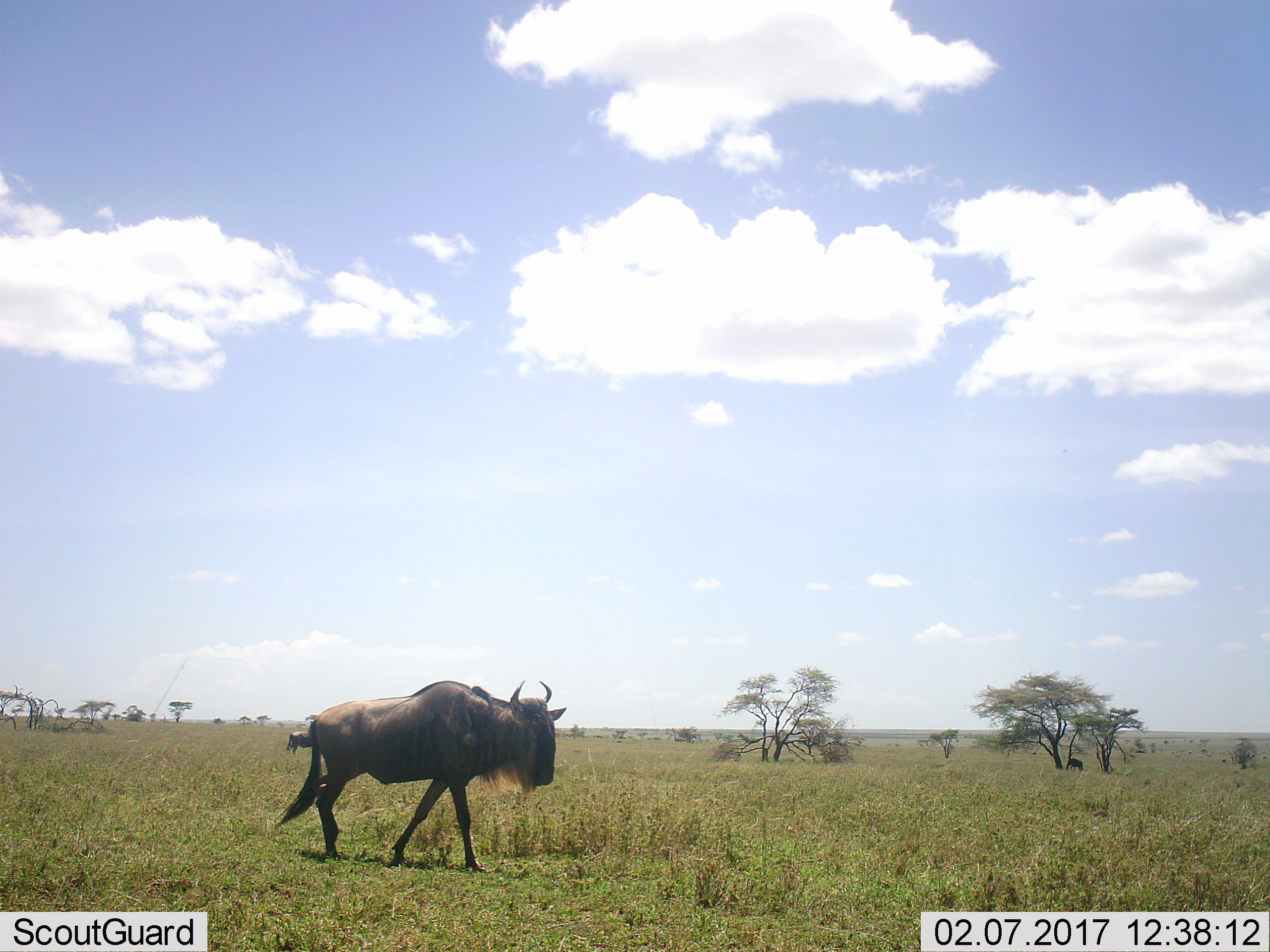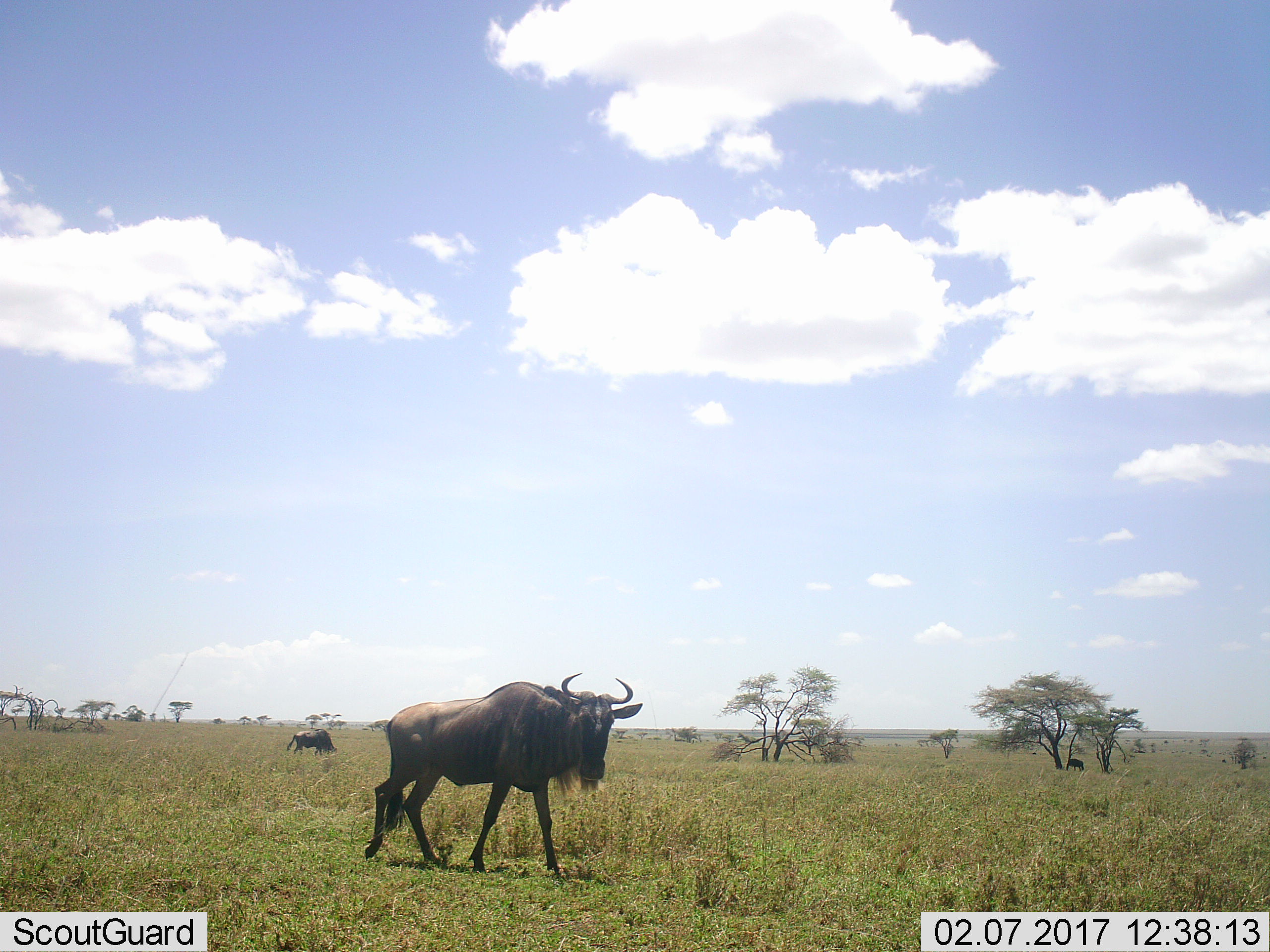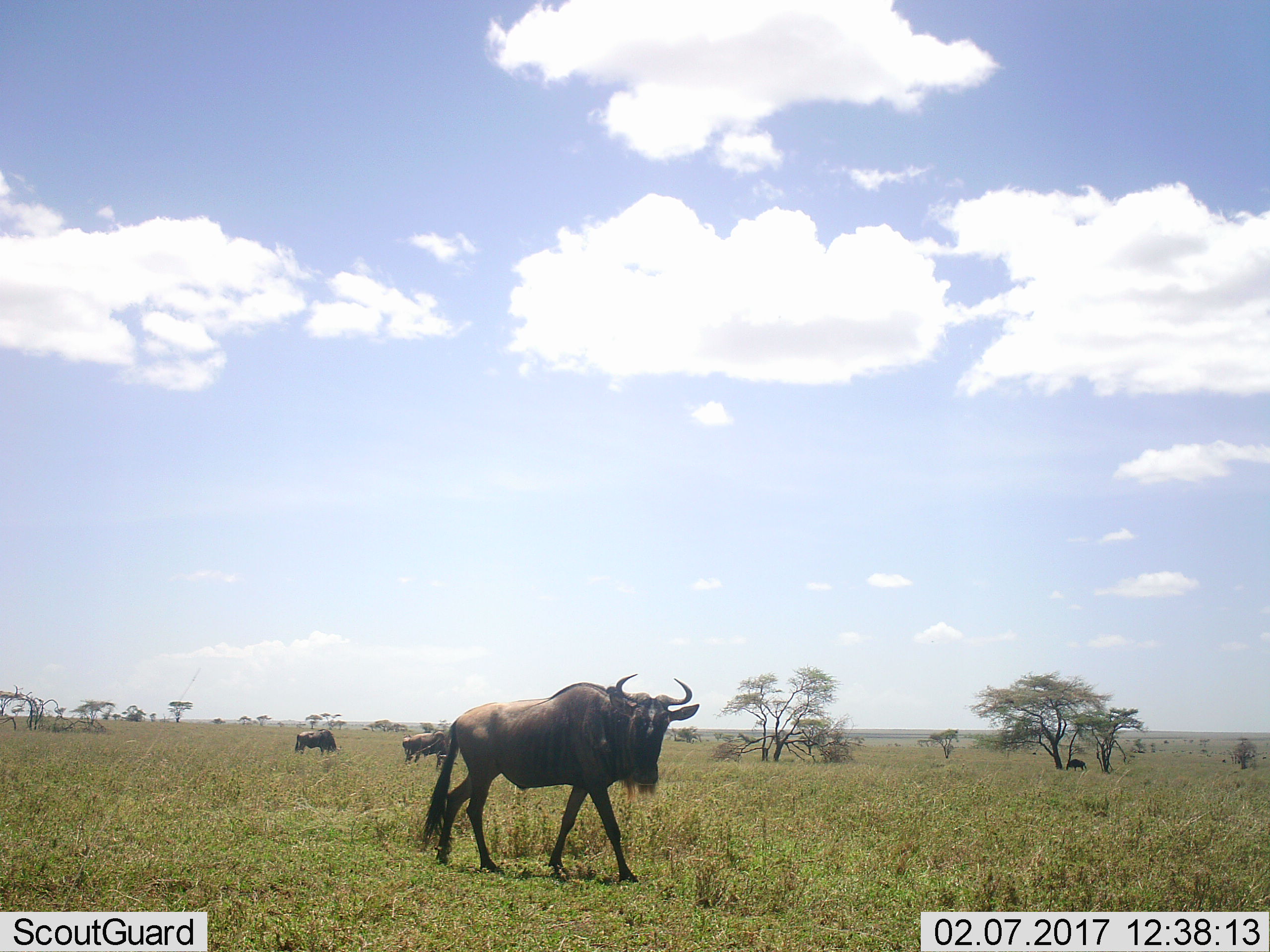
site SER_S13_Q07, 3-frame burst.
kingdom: Animalia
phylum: Chordata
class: Mammalia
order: Artiodactyla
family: Bovidae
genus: Connochaetes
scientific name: Connochaetes taurinus taurinus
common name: blue wildebeest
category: wildebeestblue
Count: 3.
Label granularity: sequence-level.